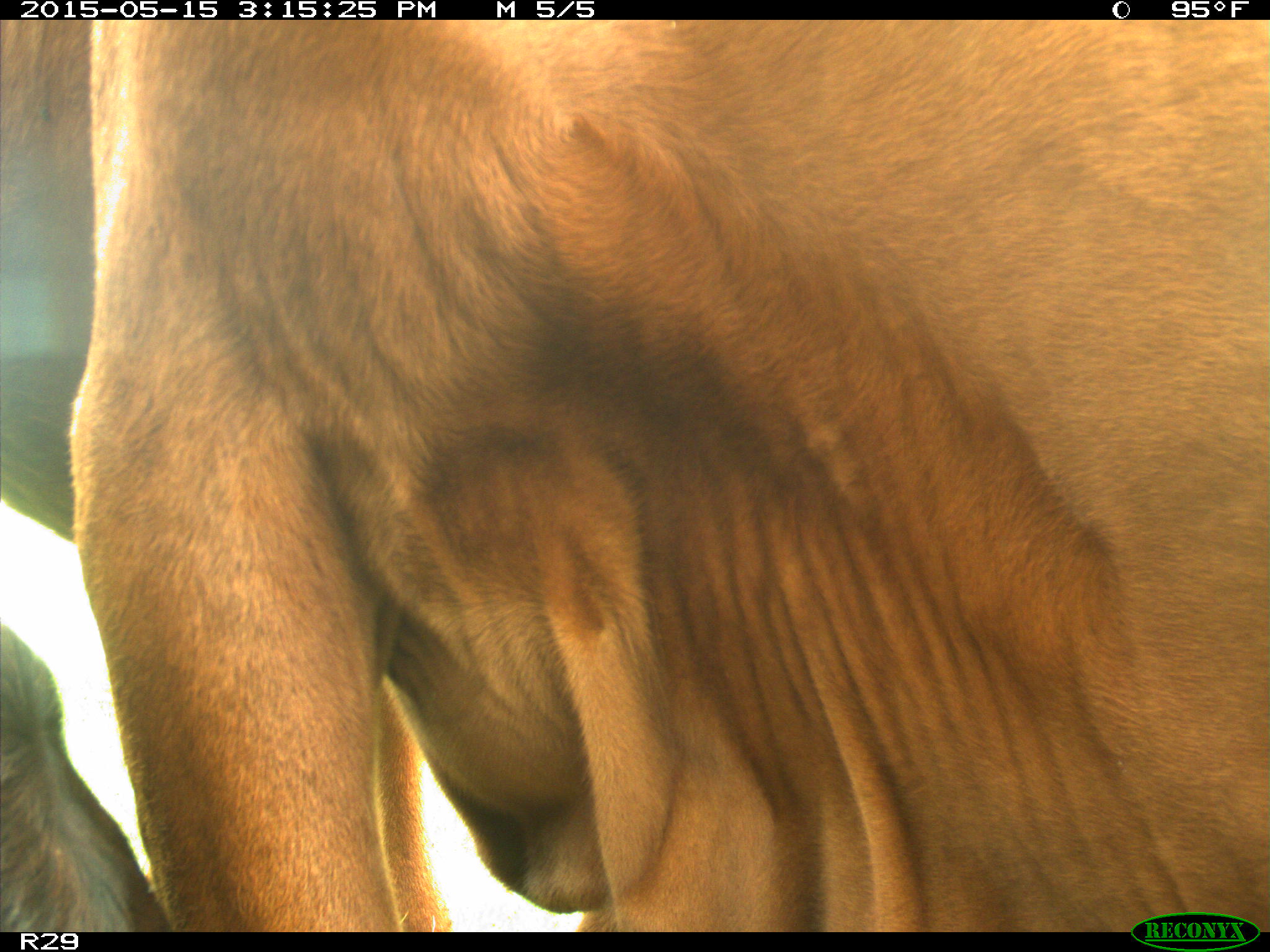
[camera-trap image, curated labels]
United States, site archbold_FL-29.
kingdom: Animalia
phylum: Chordata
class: Mammalia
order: Artiodactyla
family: Bovidae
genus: Bos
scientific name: Bos taurus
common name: domestic cow